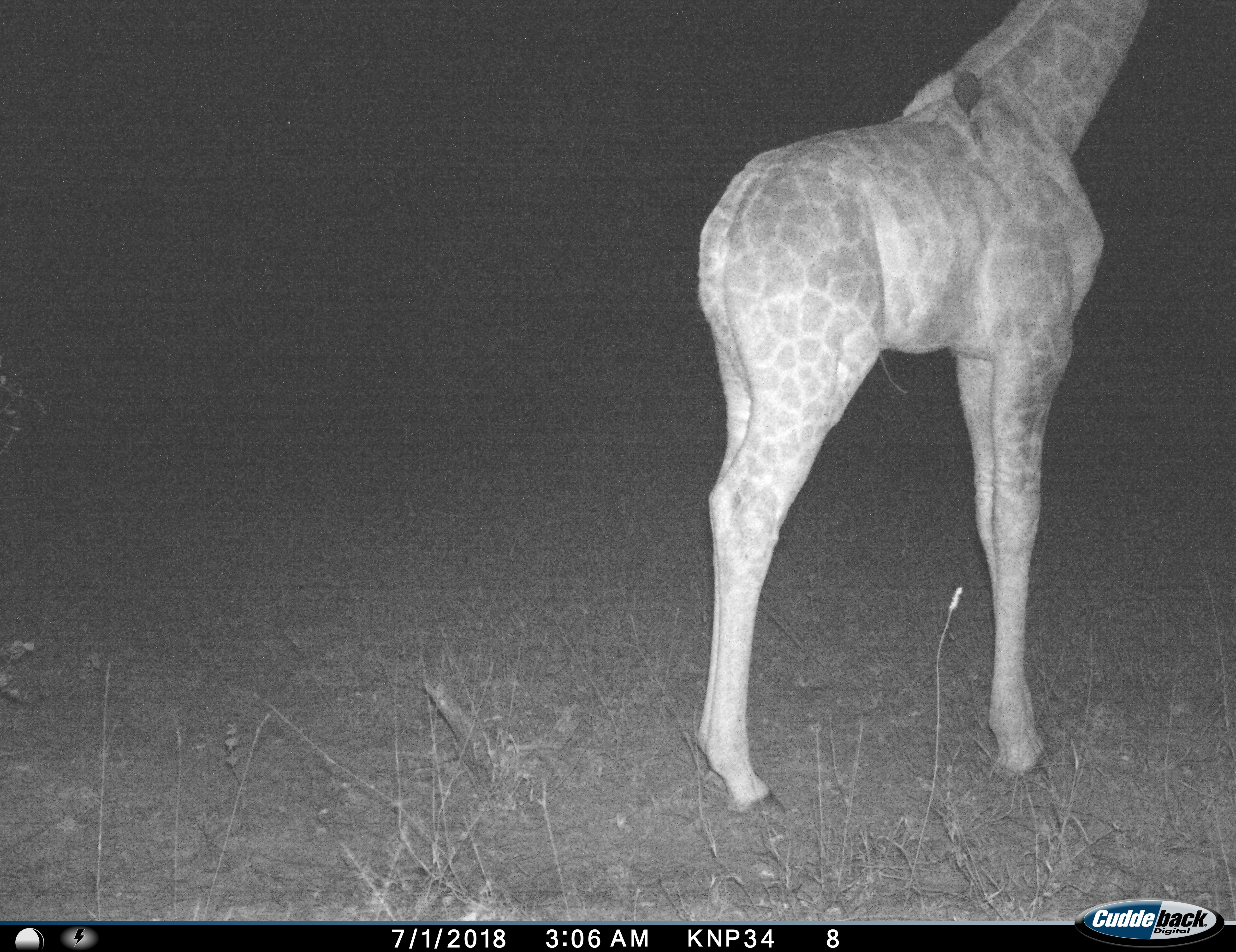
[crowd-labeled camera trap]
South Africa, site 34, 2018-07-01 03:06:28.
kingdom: Animalia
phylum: Chordata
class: Mammalia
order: Artiodactyla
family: Giraffidae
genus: Giraffa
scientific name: Giraffa camelopardalis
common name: giraffe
Giraffe (Giraffa camelopardalis), count 1. Behavior (volunteer vote fractions): standing 100%, resting 0%, moving 0%, interacting 0%. Young present (vote fraction): 10%. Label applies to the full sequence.